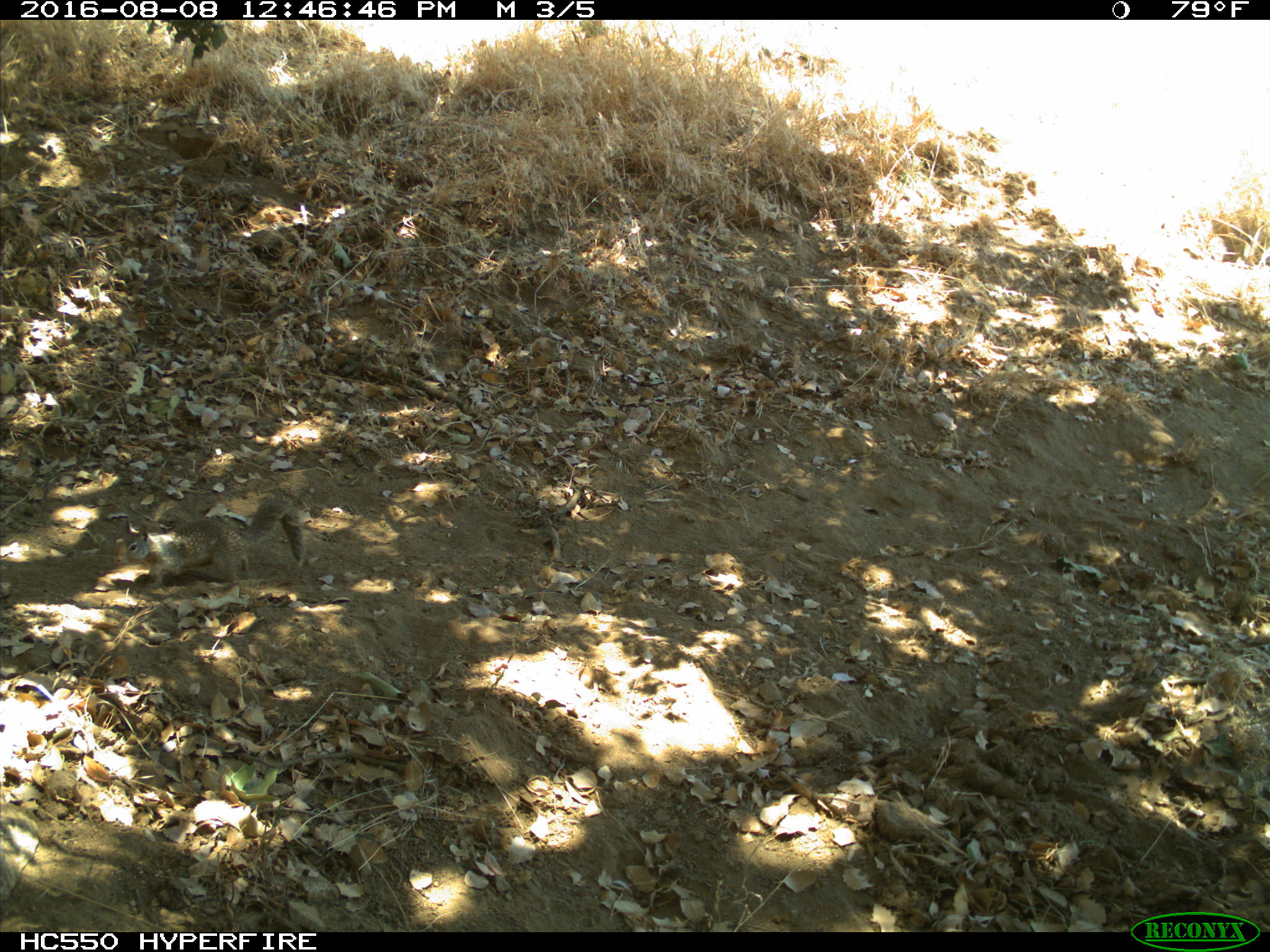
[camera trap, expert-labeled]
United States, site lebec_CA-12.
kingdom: Animalia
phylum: Chordata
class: Mammalia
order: Rodentia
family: Sciuridae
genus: Otospermophilus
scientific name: Otospermophilus beecheyi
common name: california ground squirrel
Otospermophilus beecheyi (california ground squirrel).